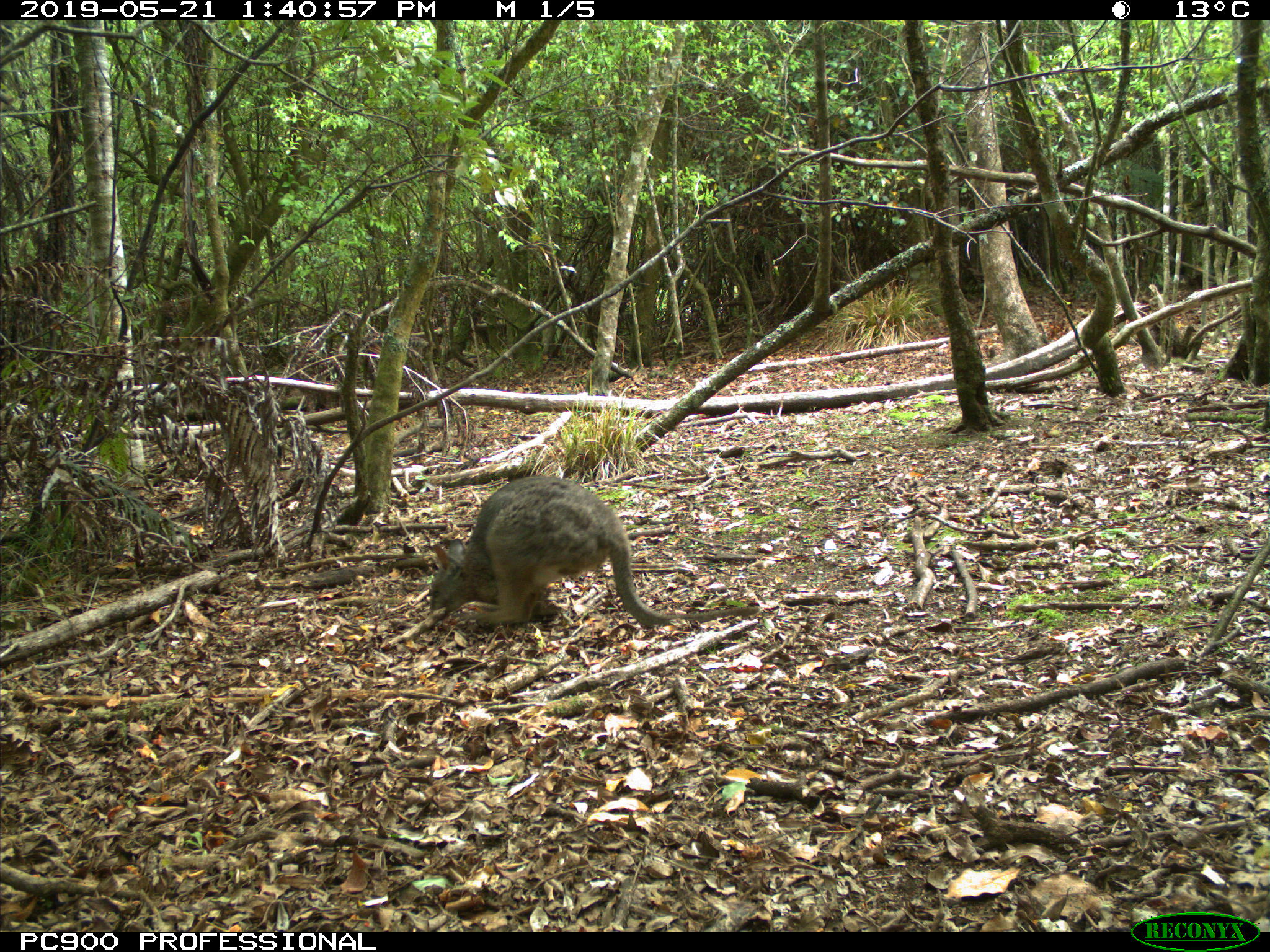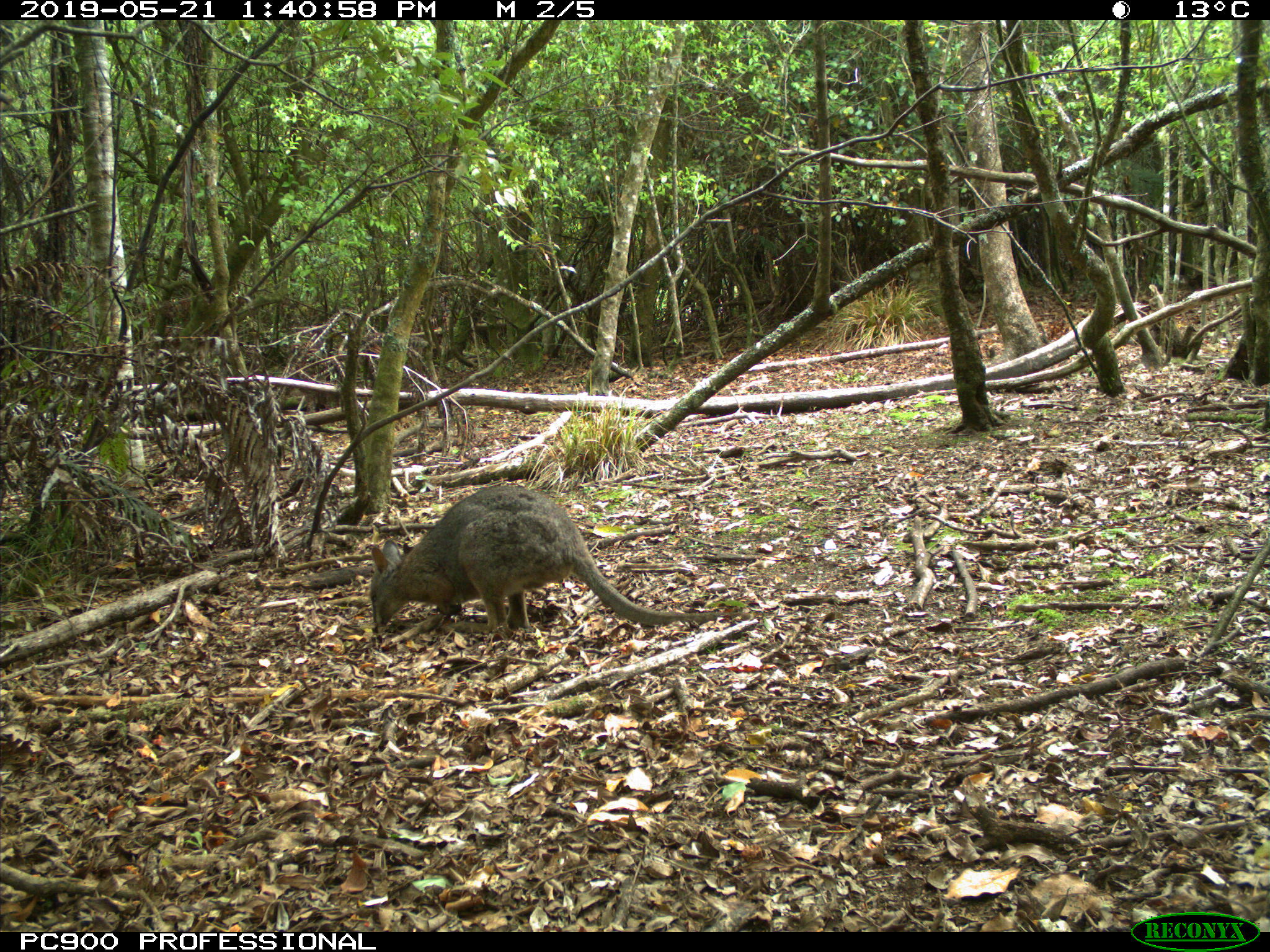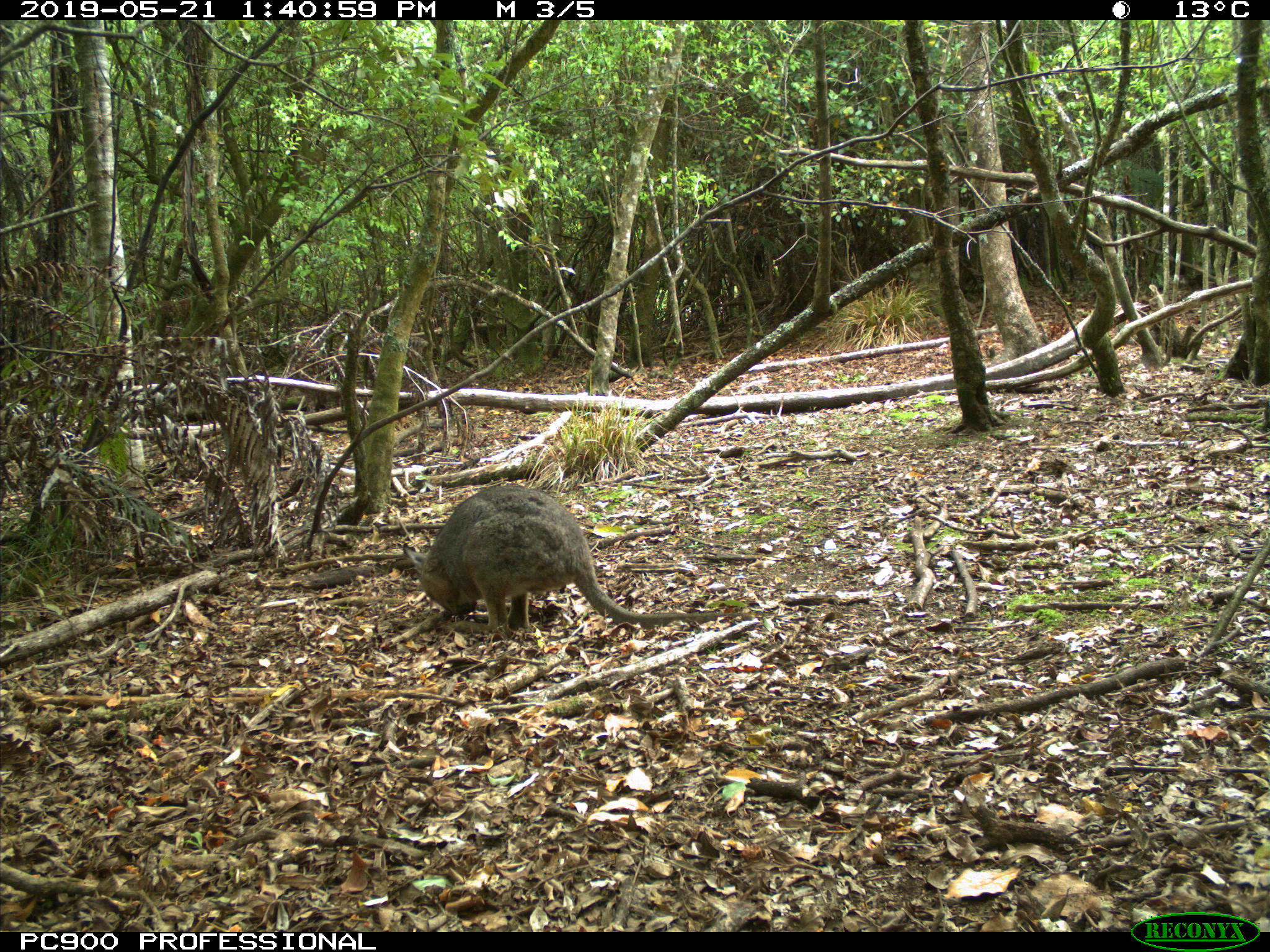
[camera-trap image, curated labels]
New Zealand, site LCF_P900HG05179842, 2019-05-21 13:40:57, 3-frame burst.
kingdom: Animalia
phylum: Chordata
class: Mammalia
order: Diprotodontia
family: Macropodidae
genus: Notamacropus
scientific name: Notamacropus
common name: wallaby